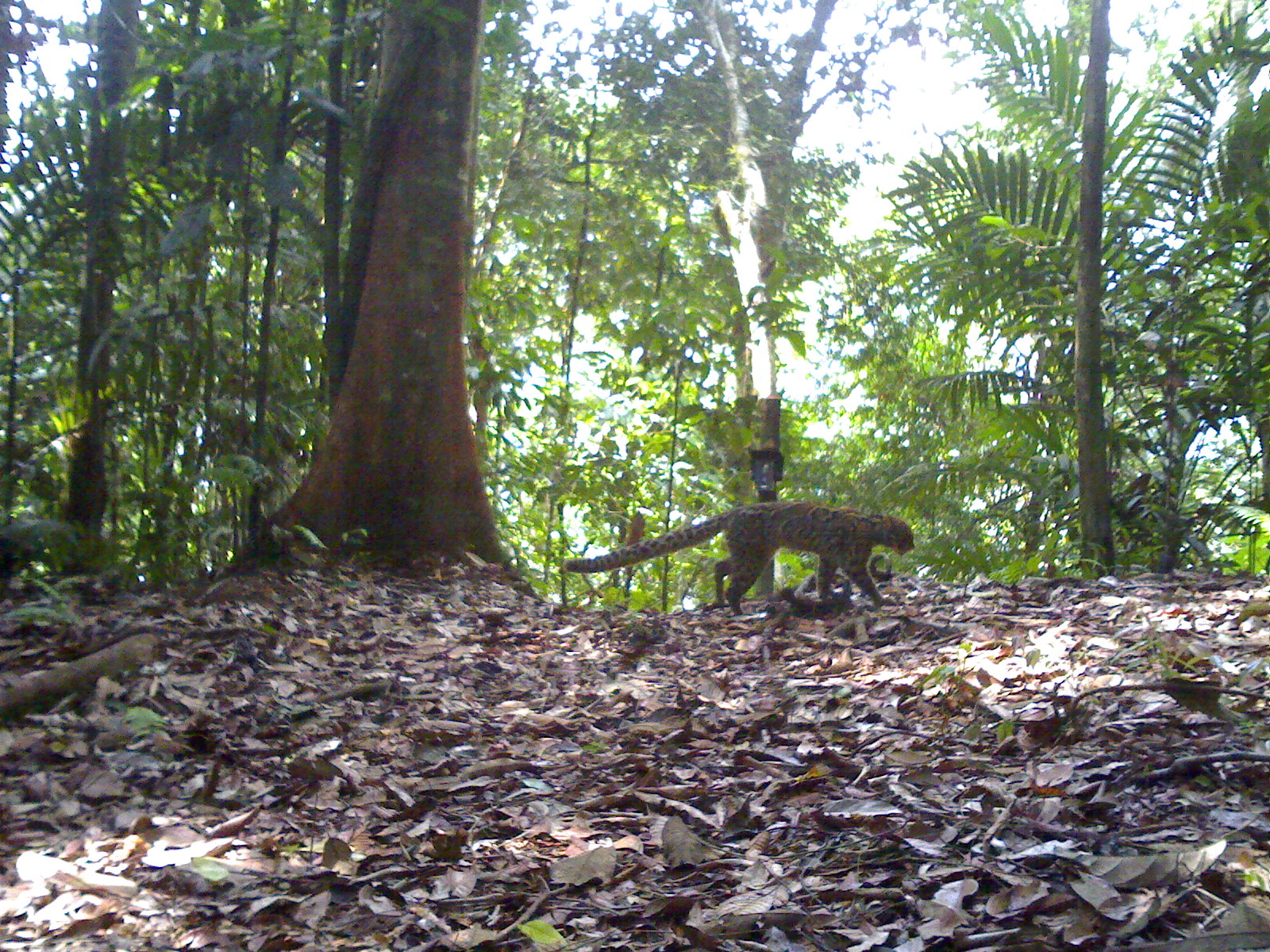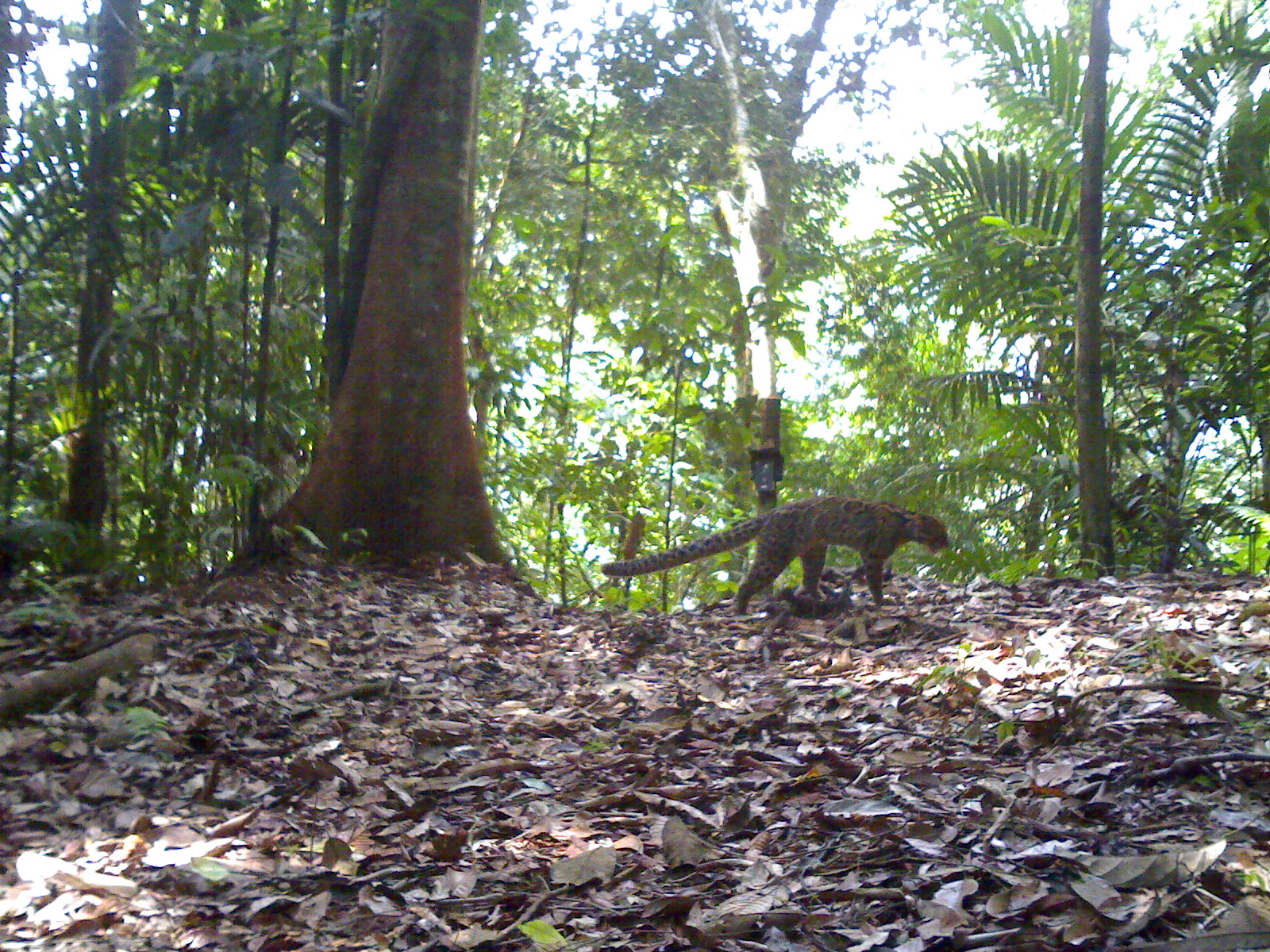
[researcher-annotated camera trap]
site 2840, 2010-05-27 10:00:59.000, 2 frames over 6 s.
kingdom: Animalia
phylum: Chordata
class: Mammalia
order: Carnivora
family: Felidae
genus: Pardofelis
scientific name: Pardofelis marmorata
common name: marbled cat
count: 1